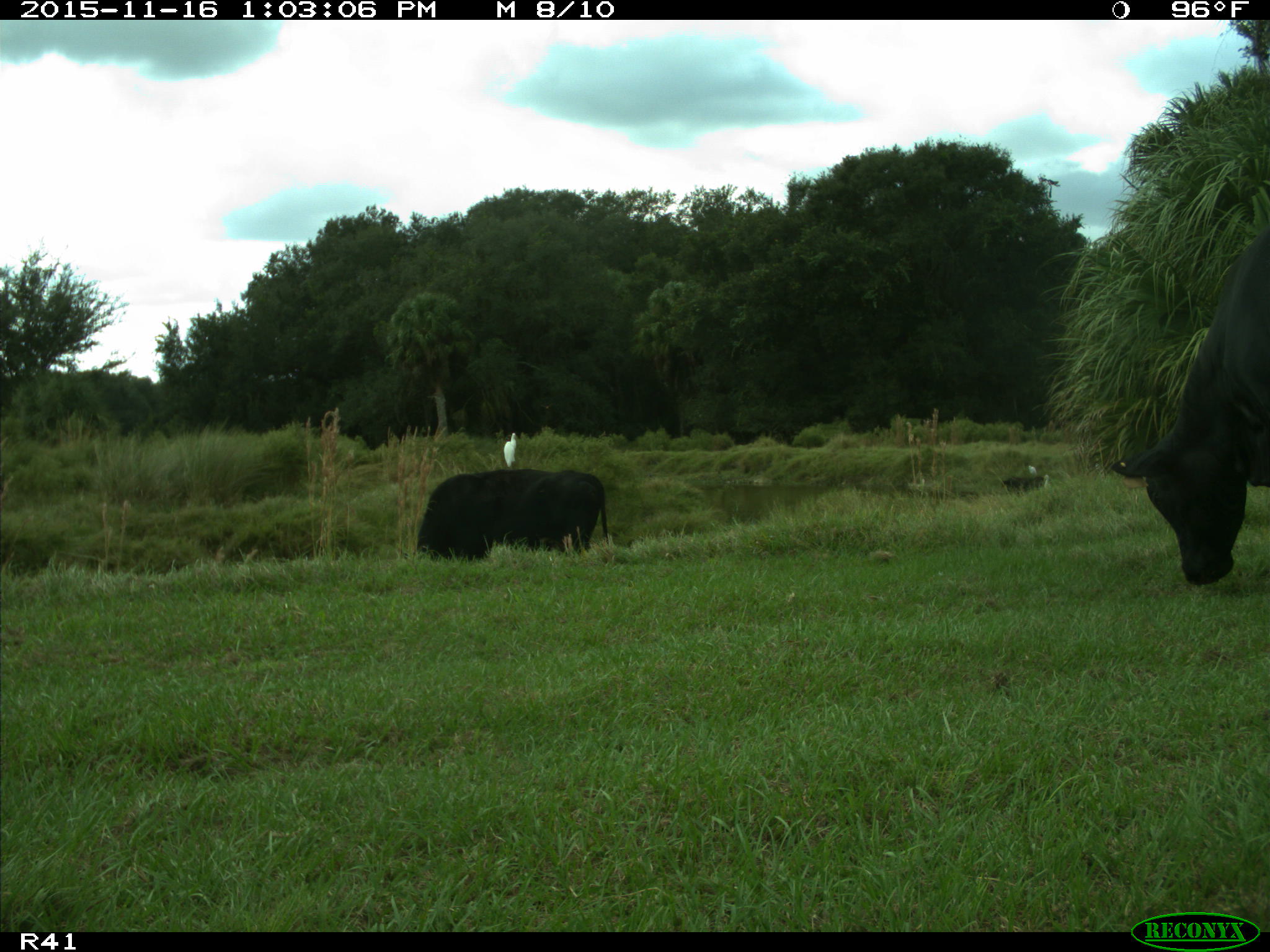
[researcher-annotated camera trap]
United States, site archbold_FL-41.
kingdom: Animalia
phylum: Chordata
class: Mammalia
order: Artiodactyla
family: Bovidae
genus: Bos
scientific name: Bos taurus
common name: domestic cow